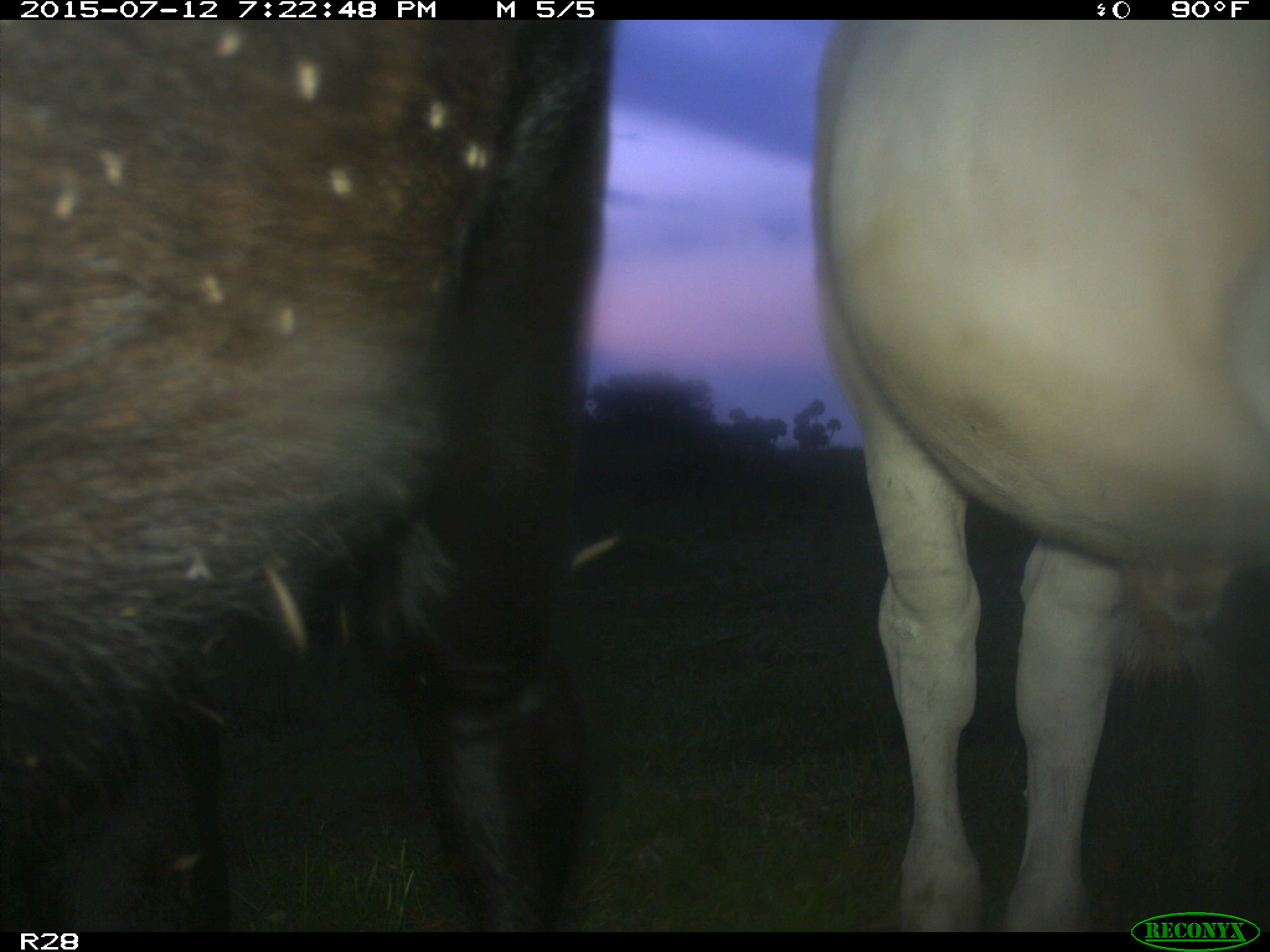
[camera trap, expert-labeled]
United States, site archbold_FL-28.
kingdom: Animalia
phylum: Chordata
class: Mammalia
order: Artiodactyla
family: Bovidae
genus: Bos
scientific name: Bos taurus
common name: domestic cow